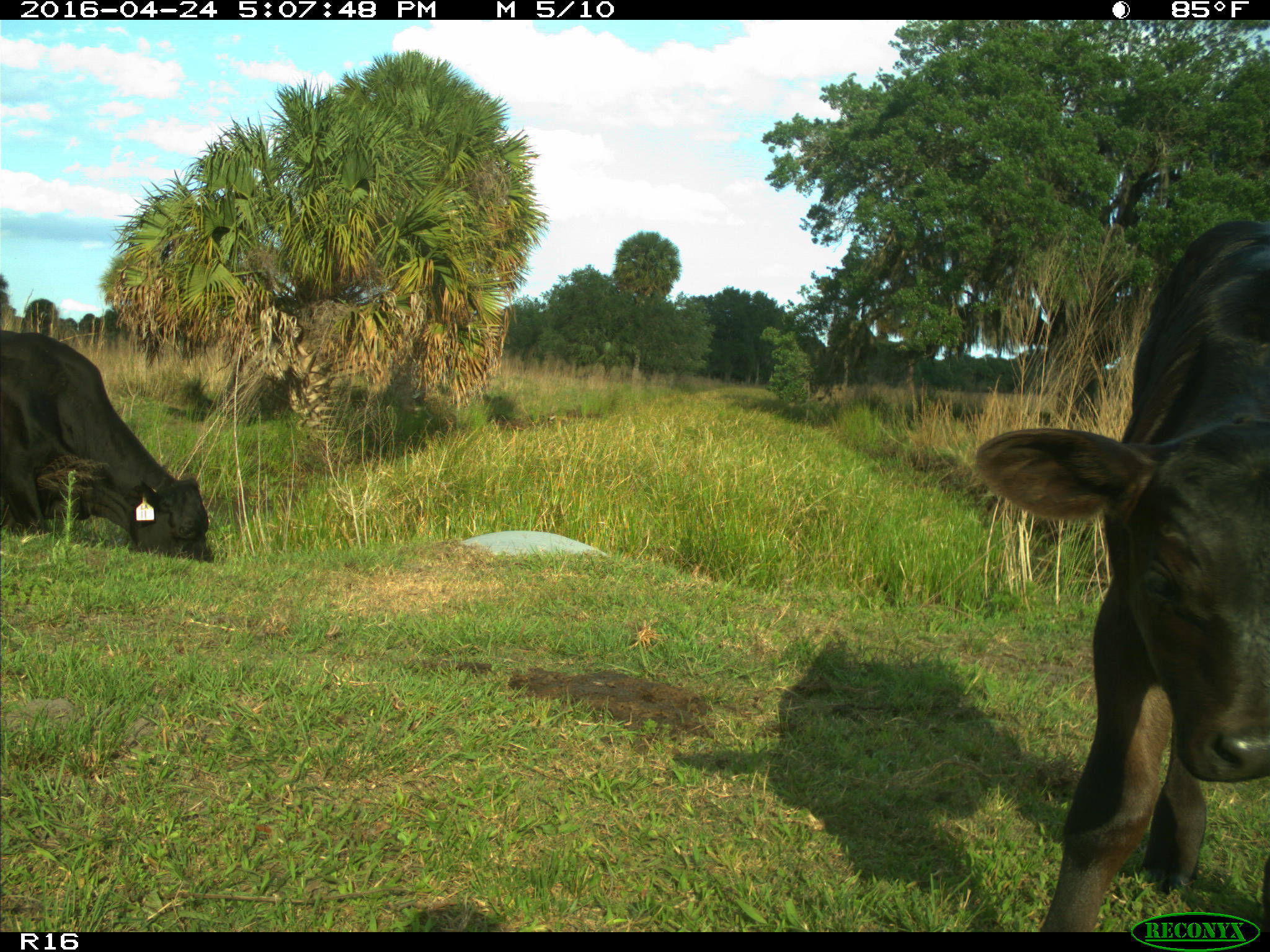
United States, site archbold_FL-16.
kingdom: Animalia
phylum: Chordata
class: Mammalia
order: Artiodactyla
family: Bovidae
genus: Bos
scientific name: Bos taurus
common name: domestic cow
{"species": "Bos taurus (domestic cow)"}